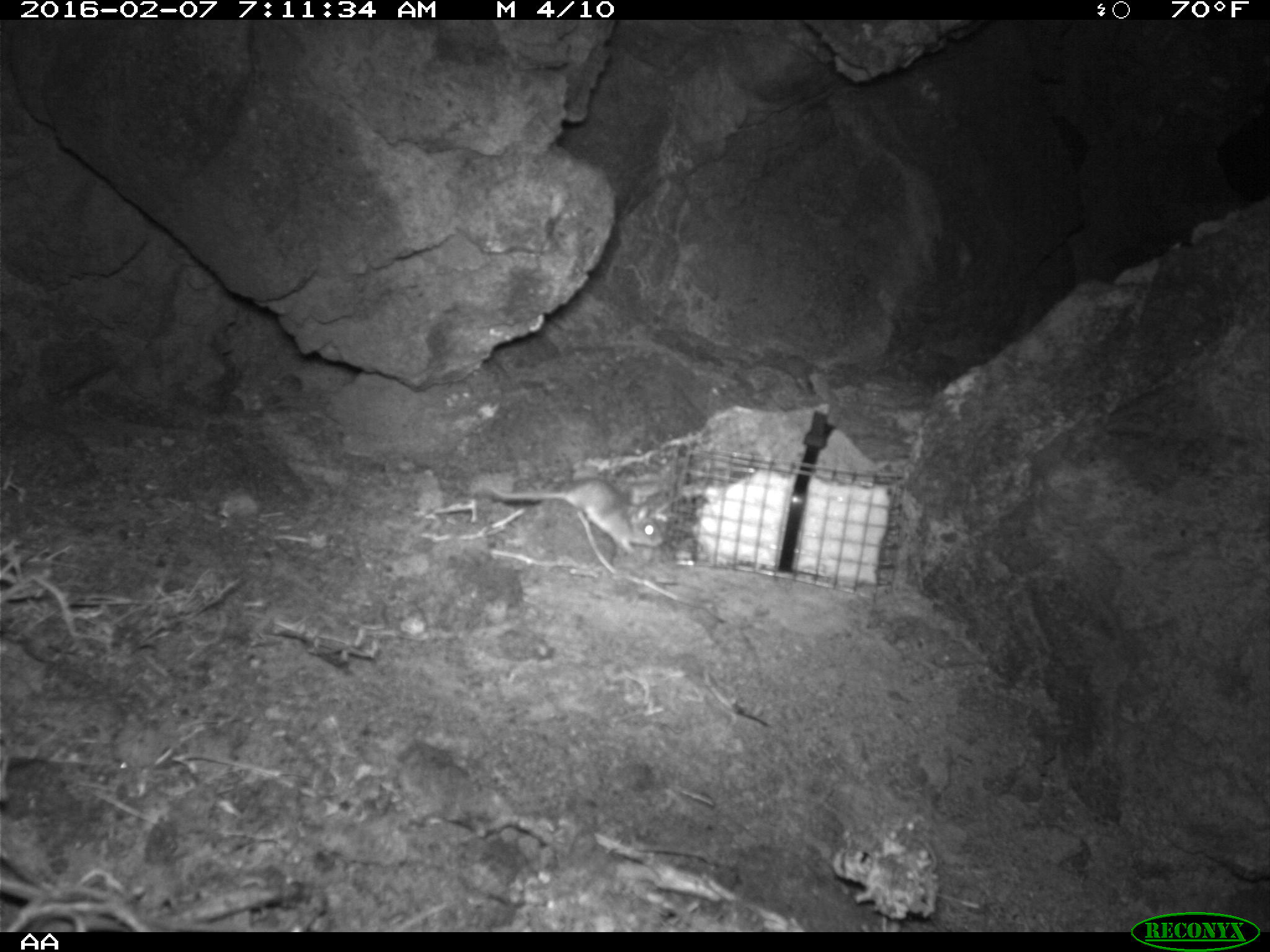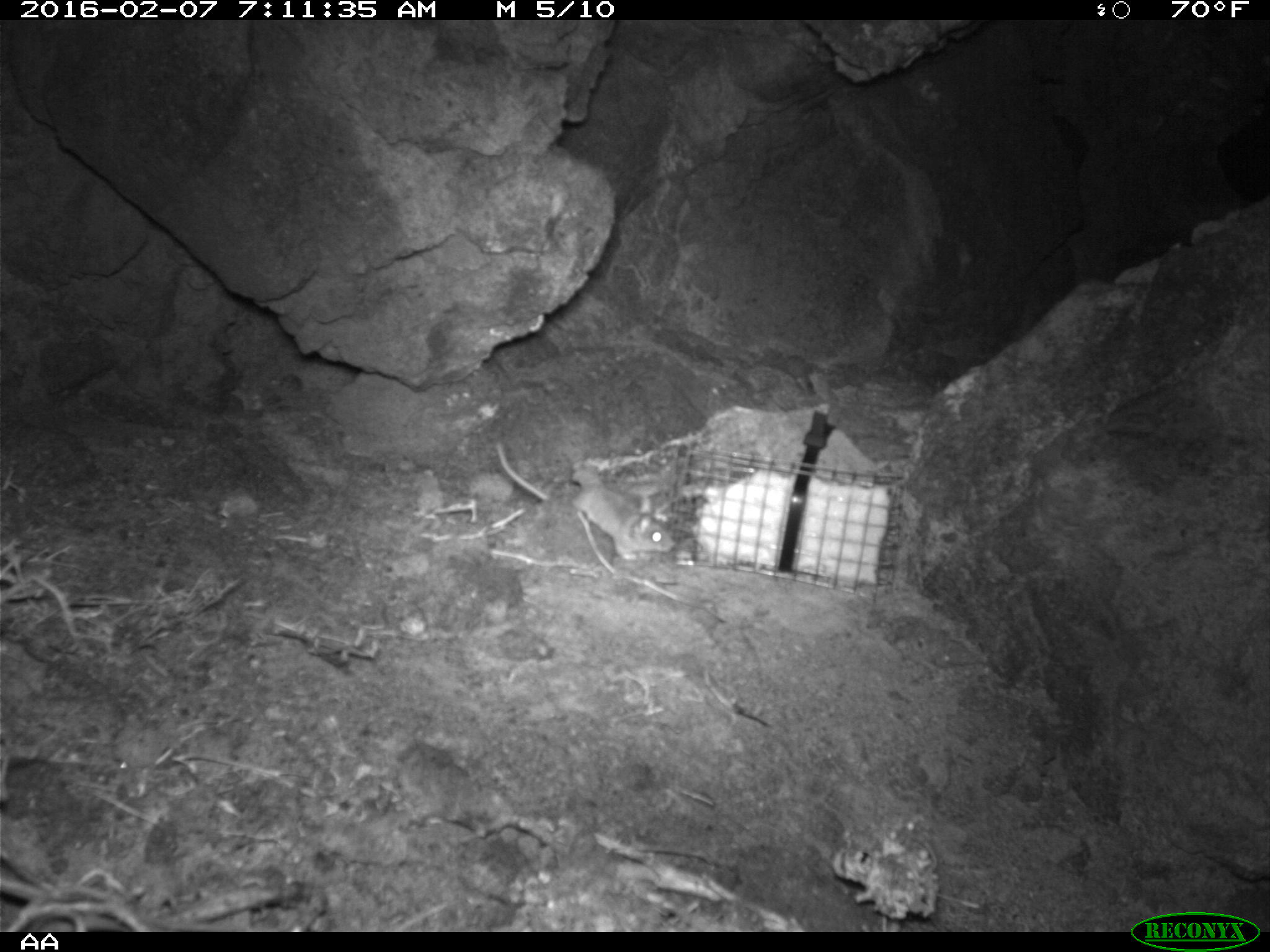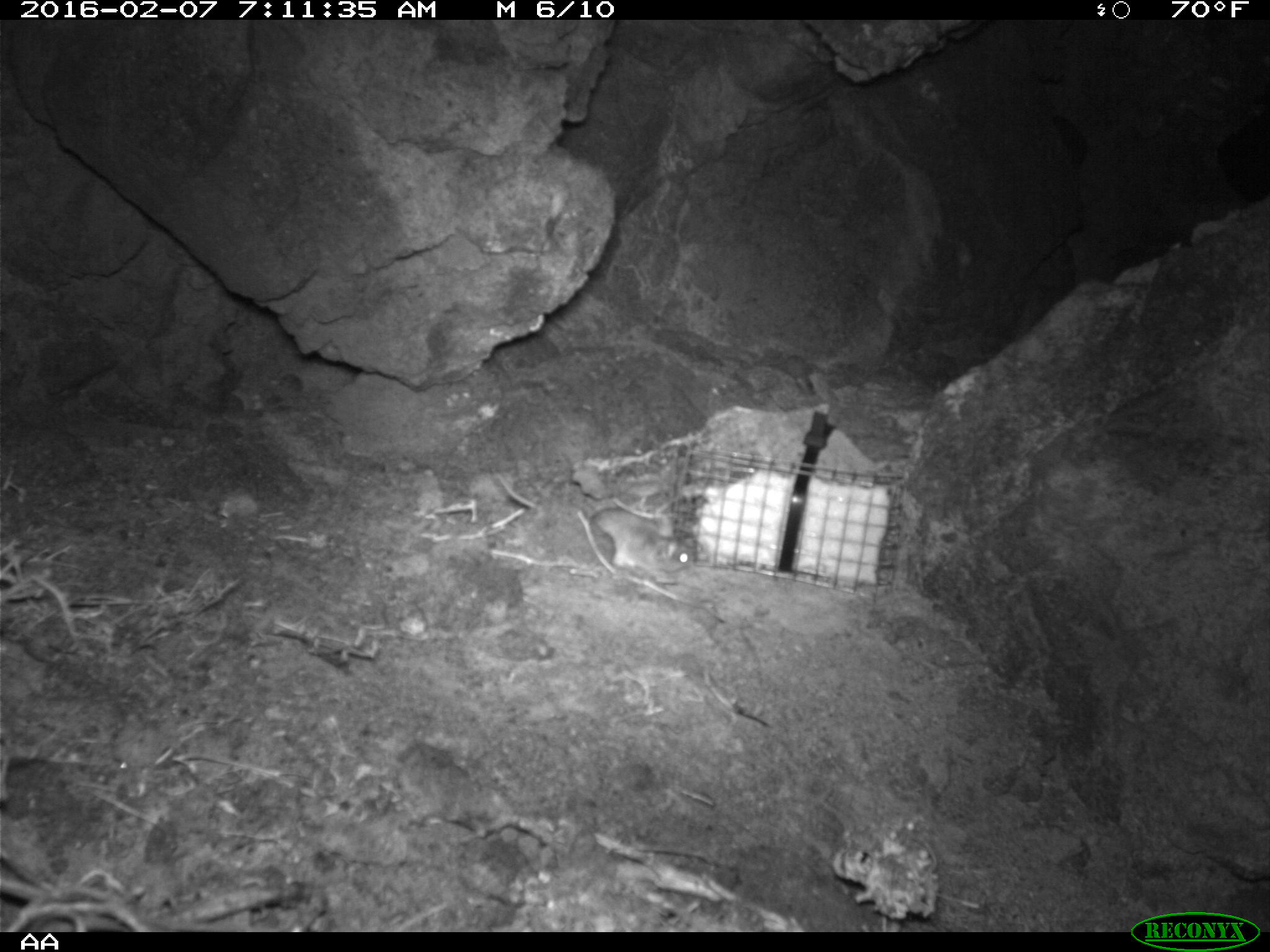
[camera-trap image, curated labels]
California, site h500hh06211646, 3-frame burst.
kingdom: Animalia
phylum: Chordata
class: Mammalia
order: Rodentia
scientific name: Rodentia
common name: rodent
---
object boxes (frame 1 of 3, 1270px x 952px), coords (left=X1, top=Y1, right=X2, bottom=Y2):
rodent: (left=472, top=475, right=667, bottom=563)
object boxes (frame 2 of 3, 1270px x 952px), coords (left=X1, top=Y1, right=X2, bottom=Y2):
rodent: (left=495, top=439, right=676, bottom=560)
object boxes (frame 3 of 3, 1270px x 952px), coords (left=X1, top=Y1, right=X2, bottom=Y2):
rodent: (left=590, top=508, right=694, bottom=575)